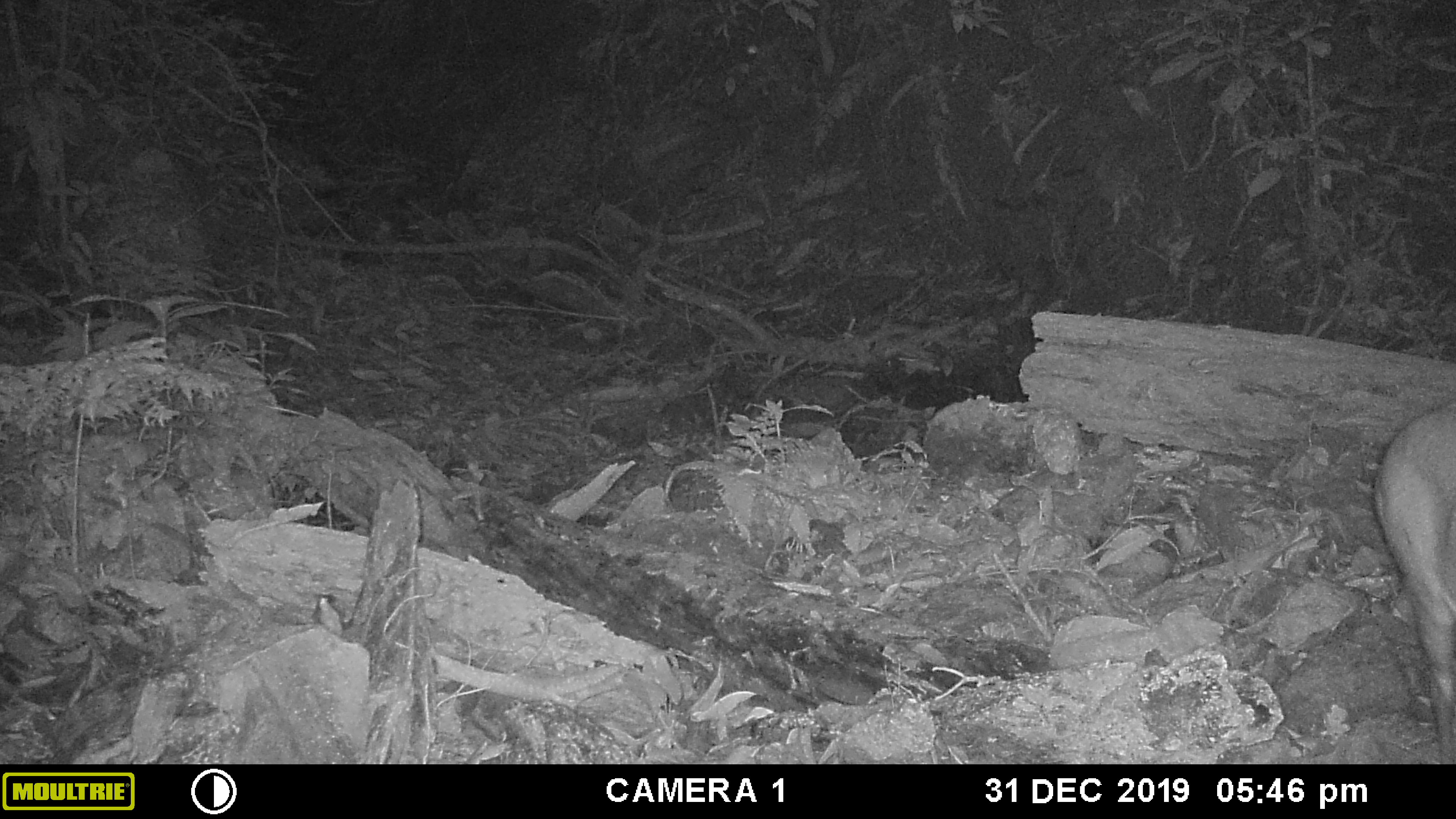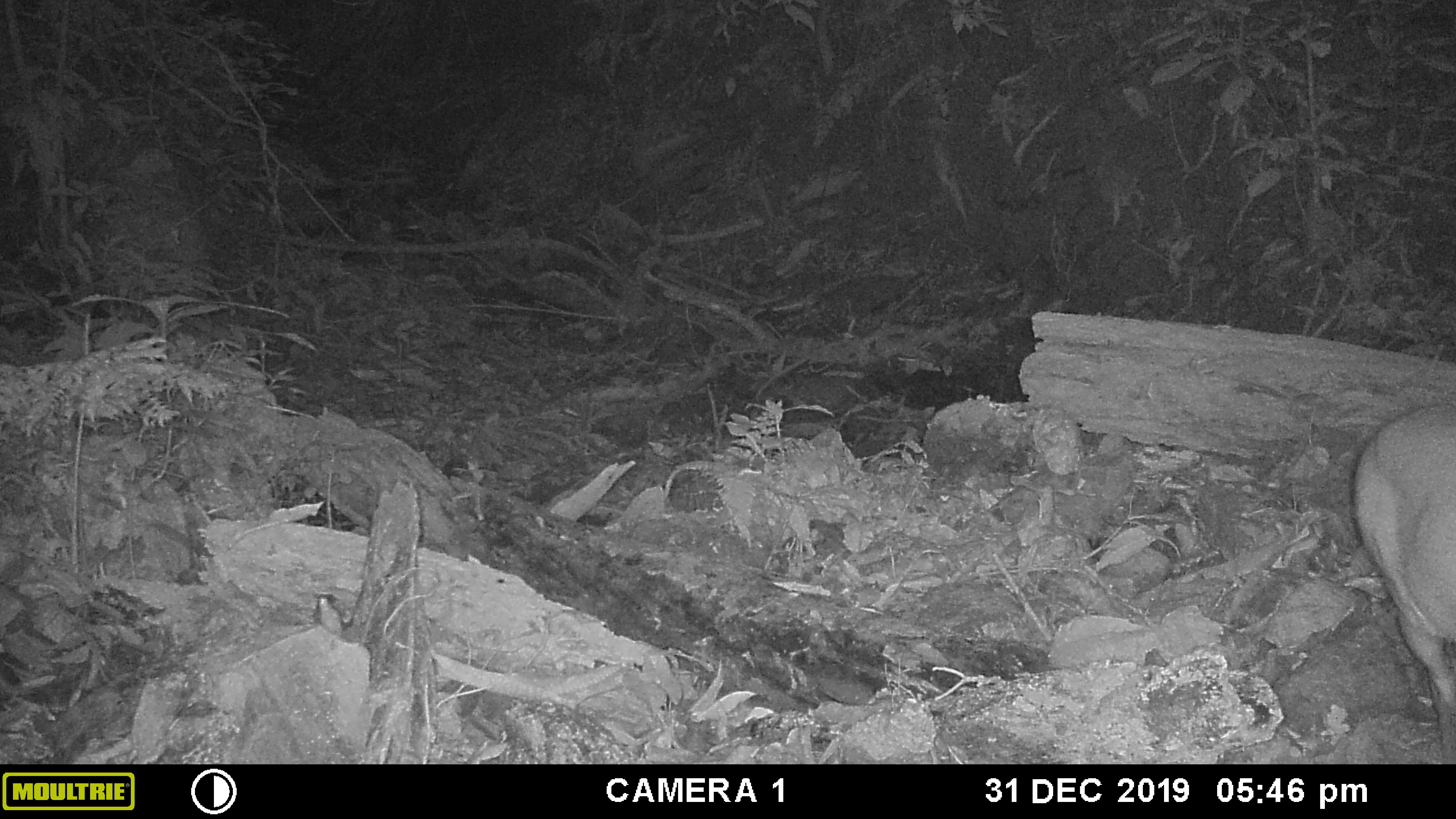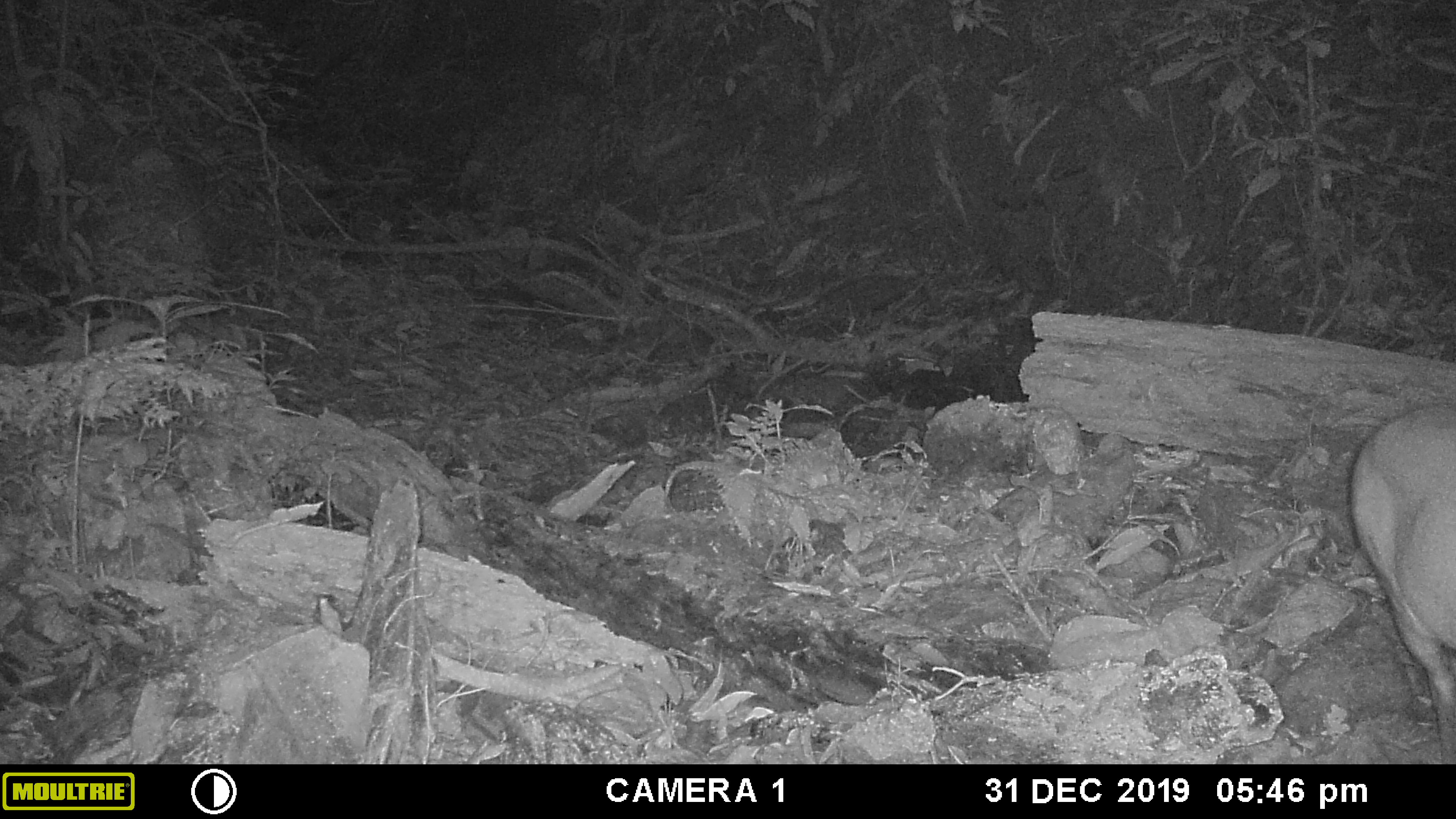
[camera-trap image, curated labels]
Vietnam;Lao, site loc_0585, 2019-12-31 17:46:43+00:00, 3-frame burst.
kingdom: Animalia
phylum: Chordata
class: Mammalia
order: Artiodactyla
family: Cervidae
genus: Muntiacus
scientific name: Muntiacus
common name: muntjacs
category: unidentified muntjac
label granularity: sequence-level